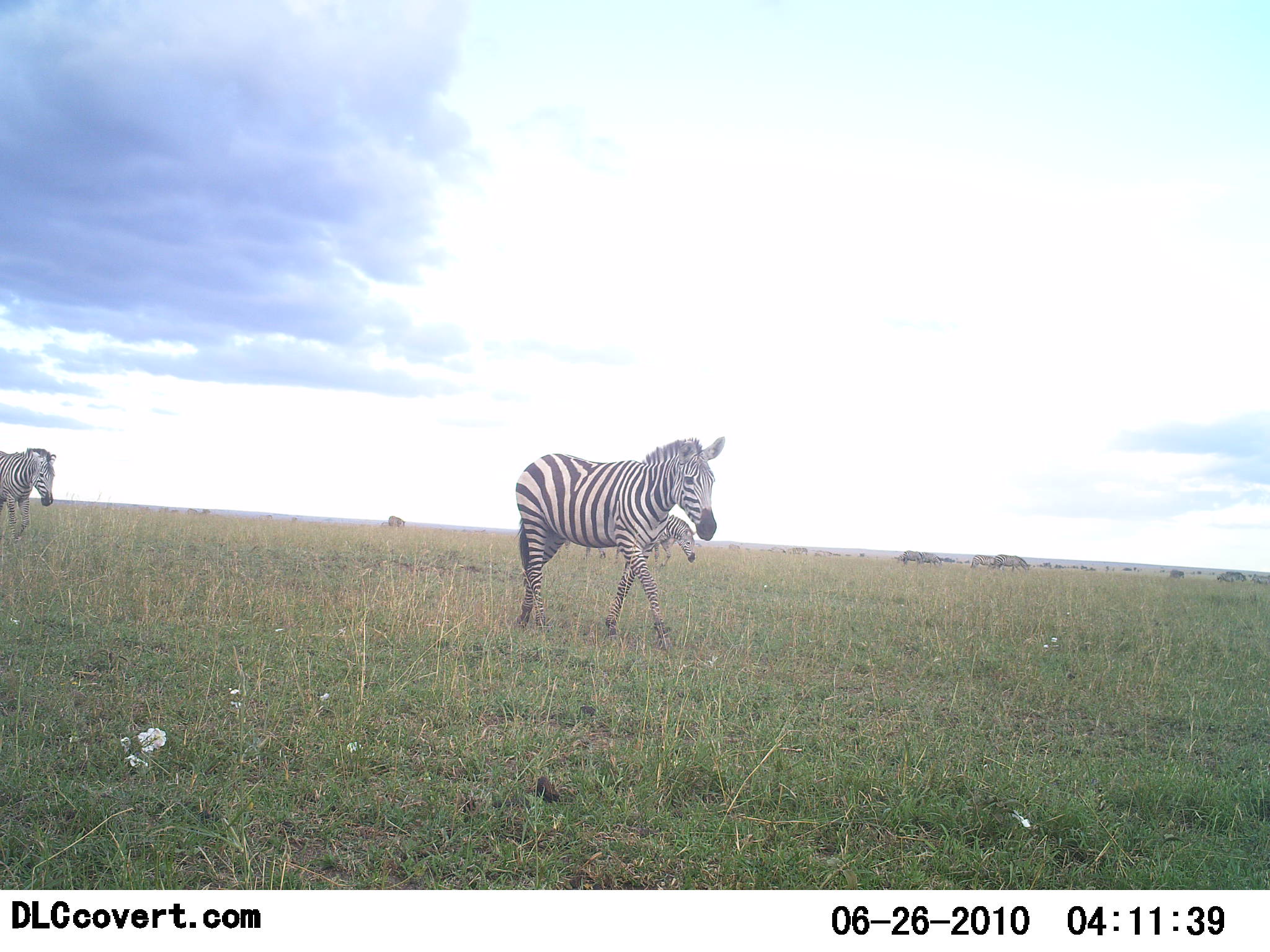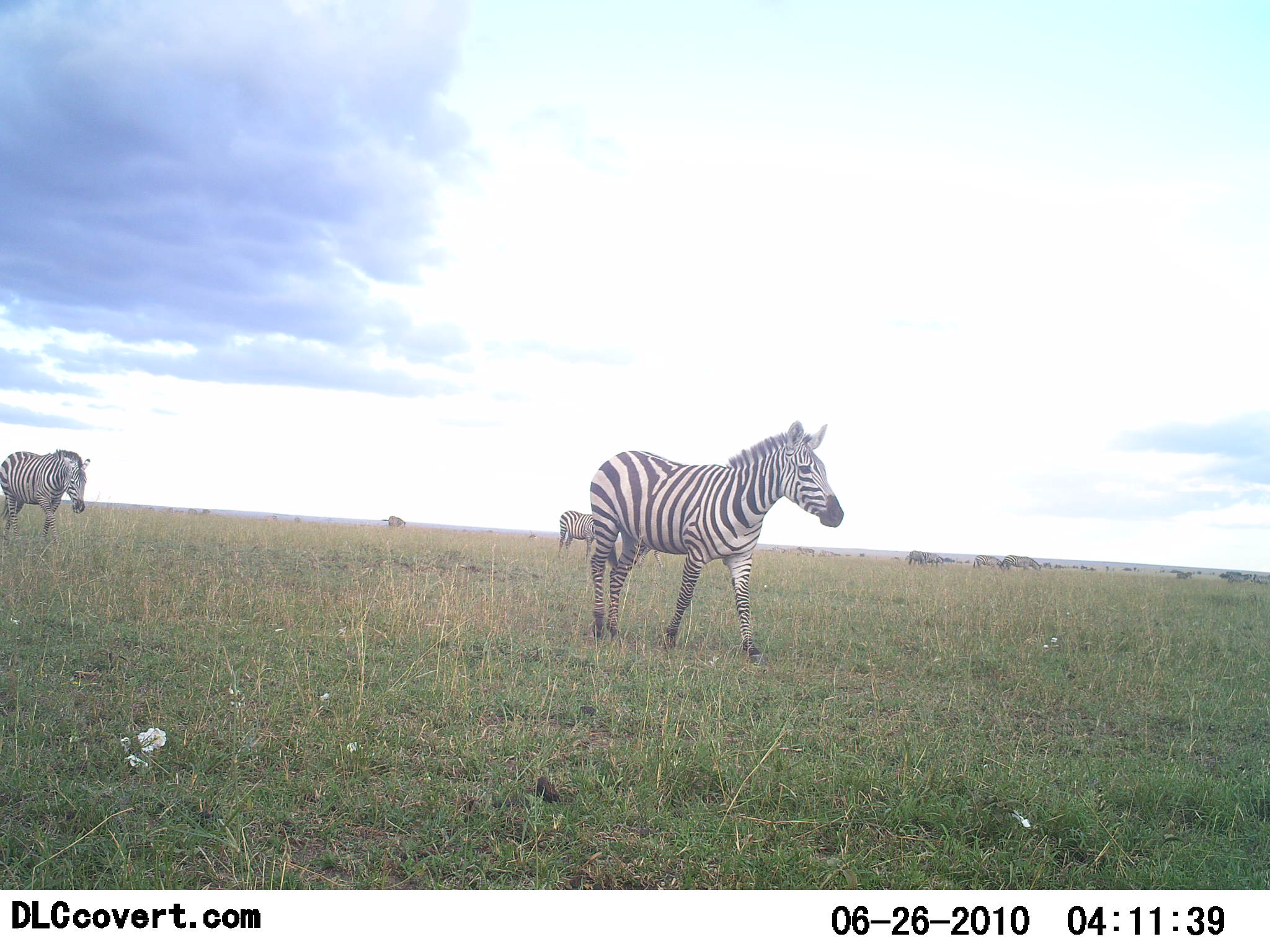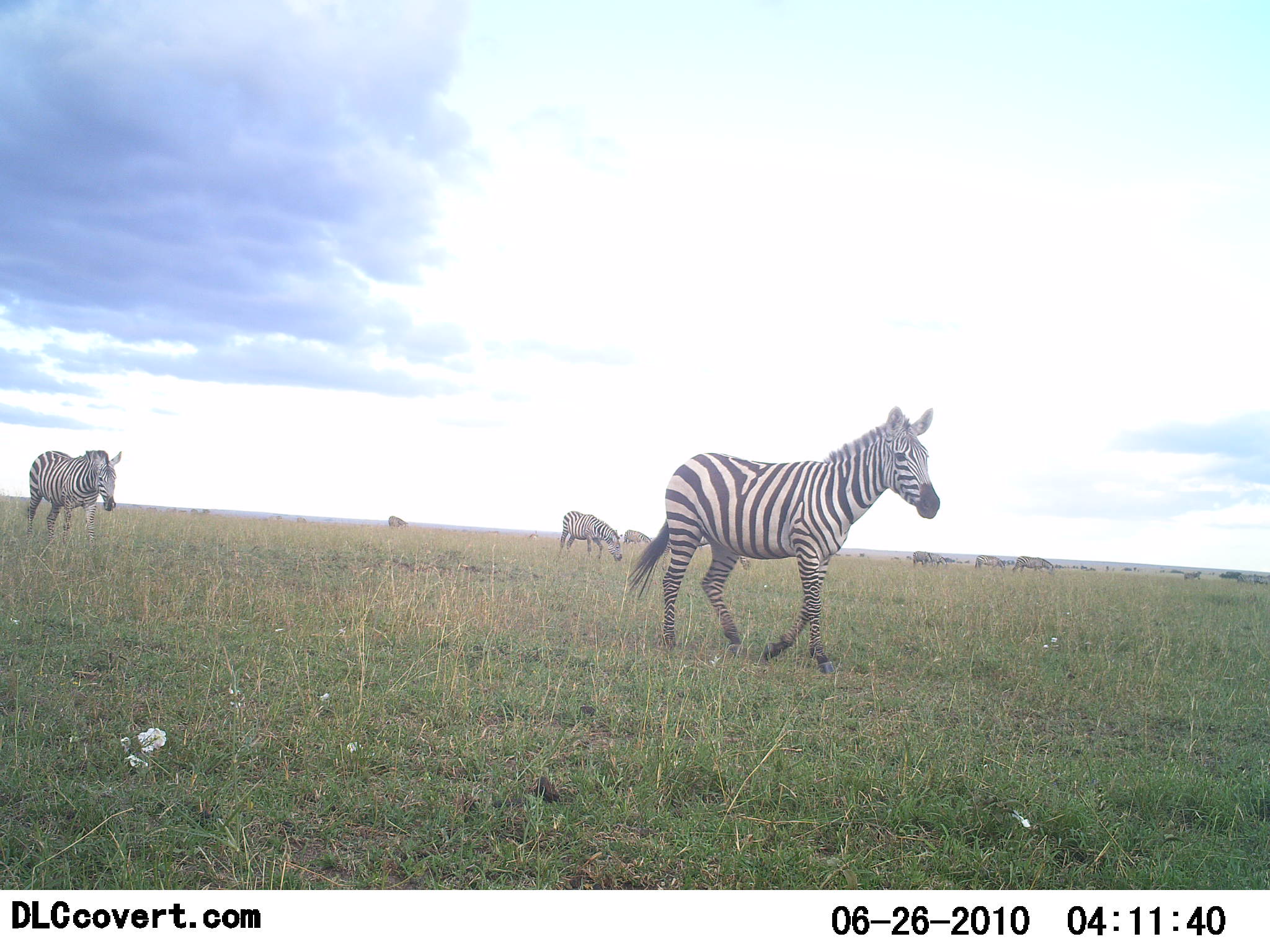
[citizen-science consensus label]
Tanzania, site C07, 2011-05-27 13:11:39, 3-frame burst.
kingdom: Animalia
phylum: Chordata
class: Mammalia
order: Perissodactyla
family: Equidae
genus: Equus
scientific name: Equus quagga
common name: plains zebra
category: zebra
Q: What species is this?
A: Zebra (plains zebra) (Equus quagga).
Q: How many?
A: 5.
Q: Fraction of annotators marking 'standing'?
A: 20%.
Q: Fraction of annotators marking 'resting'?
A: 0%.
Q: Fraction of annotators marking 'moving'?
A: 100%.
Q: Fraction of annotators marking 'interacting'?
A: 0%.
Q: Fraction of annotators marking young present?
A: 0%.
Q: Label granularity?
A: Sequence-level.